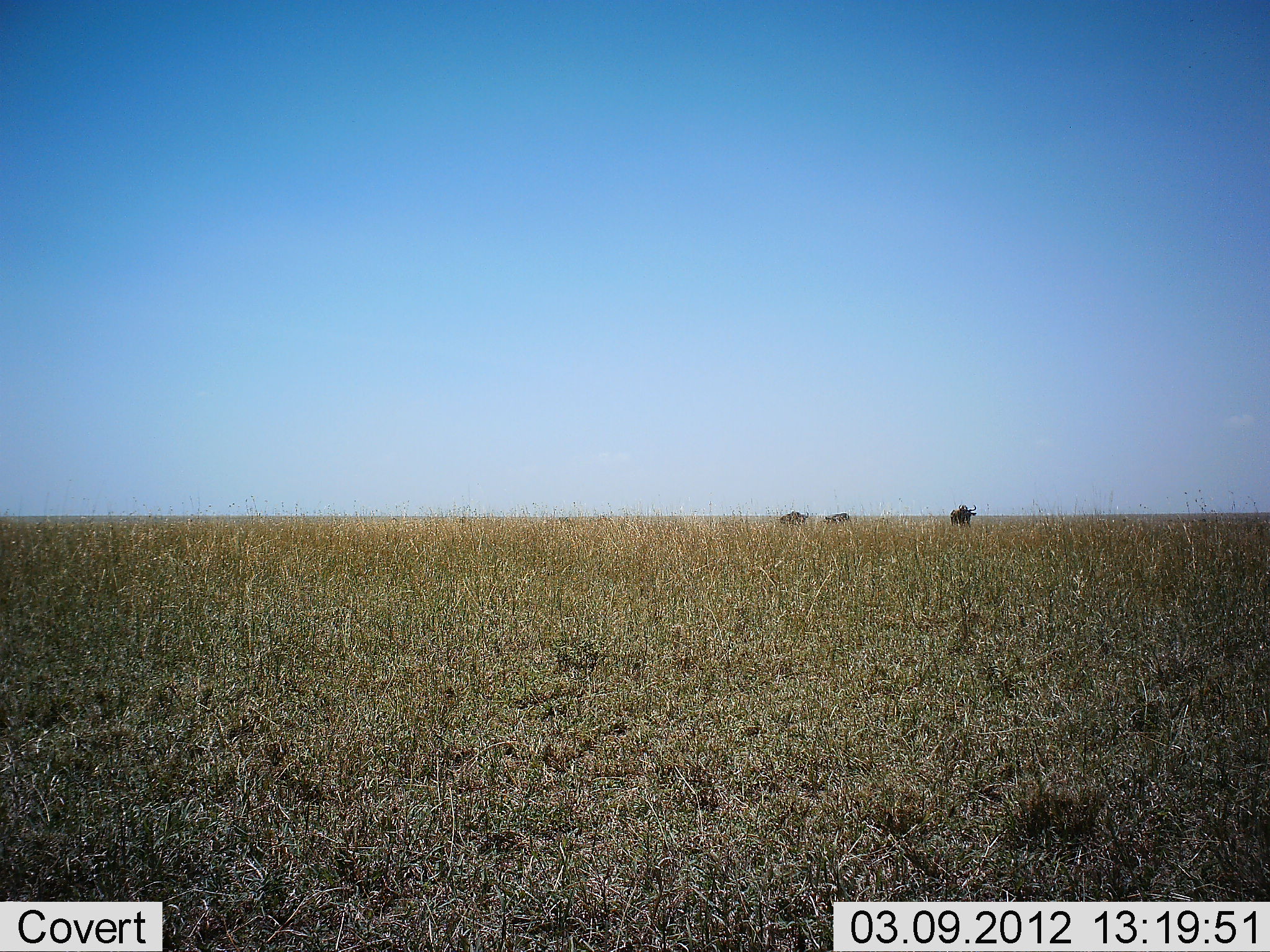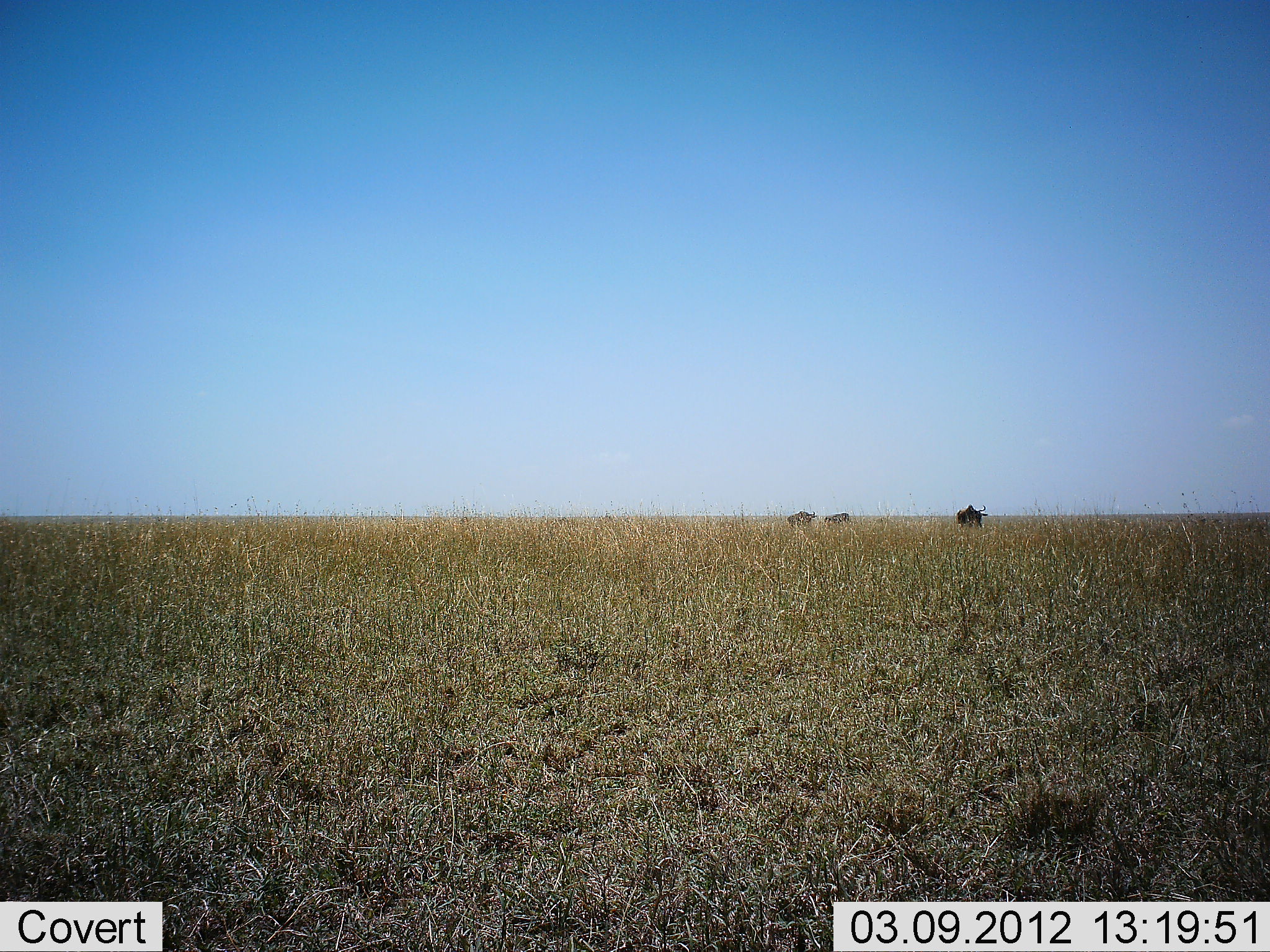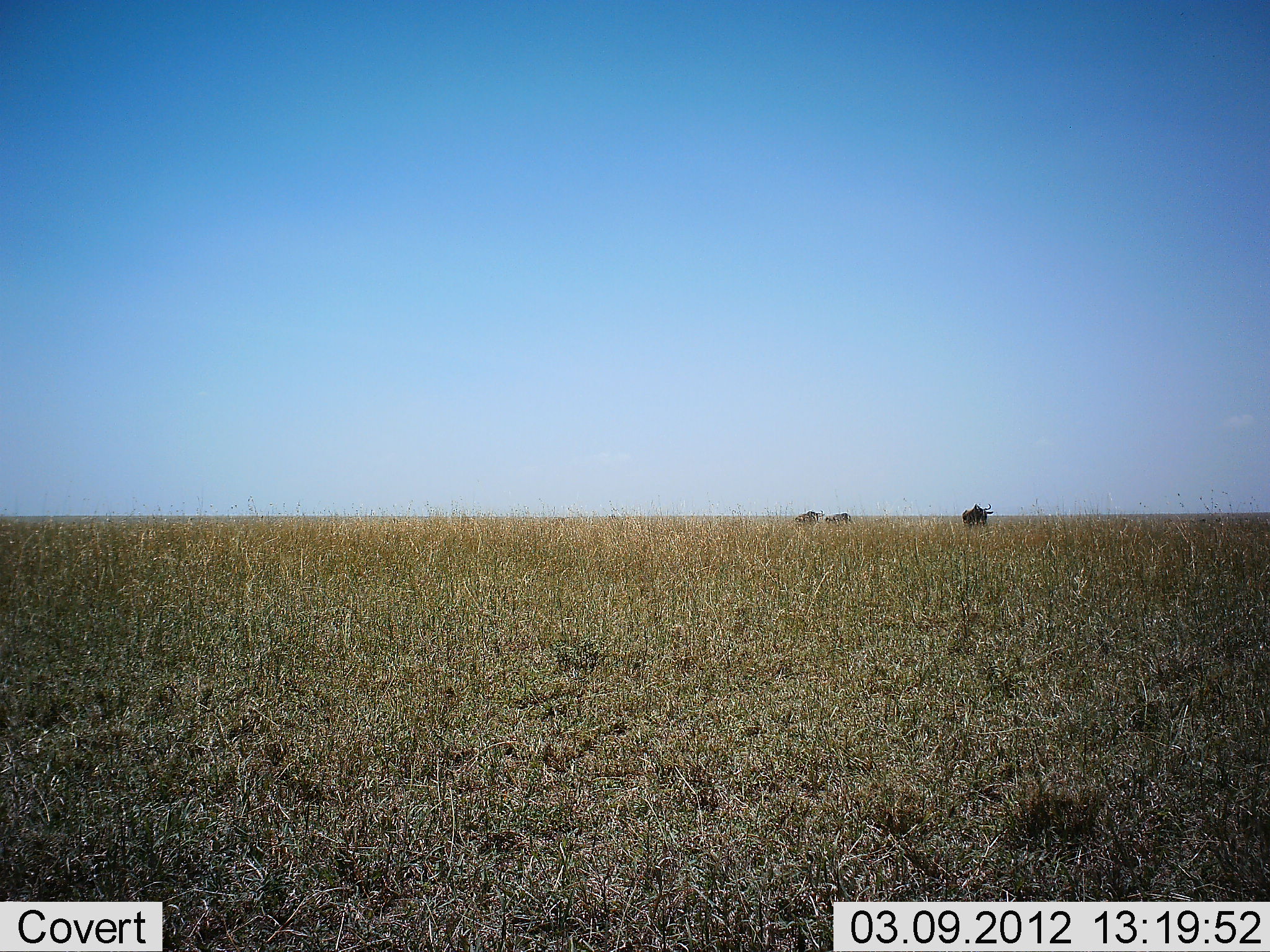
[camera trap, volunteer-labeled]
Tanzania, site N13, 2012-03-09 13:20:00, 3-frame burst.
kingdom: Animalia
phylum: Chordata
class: Mammalia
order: Artiodactyla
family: Bovidae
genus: Connochaetes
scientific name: Connochaetes taurinus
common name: blue wildebeest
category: wildebeest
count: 3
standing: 27%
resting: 0%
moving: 73%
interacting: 0%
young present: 0%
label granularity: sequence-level